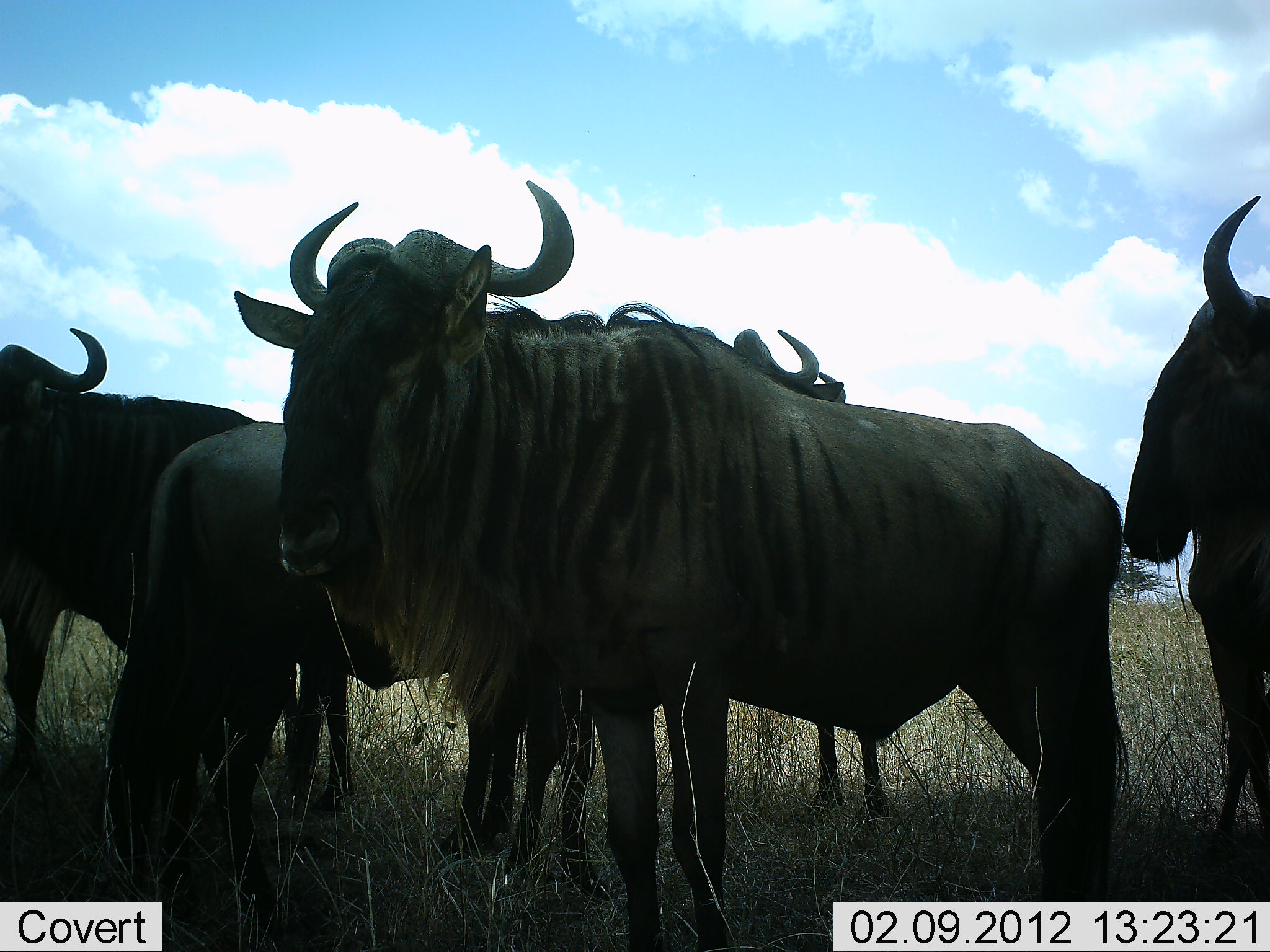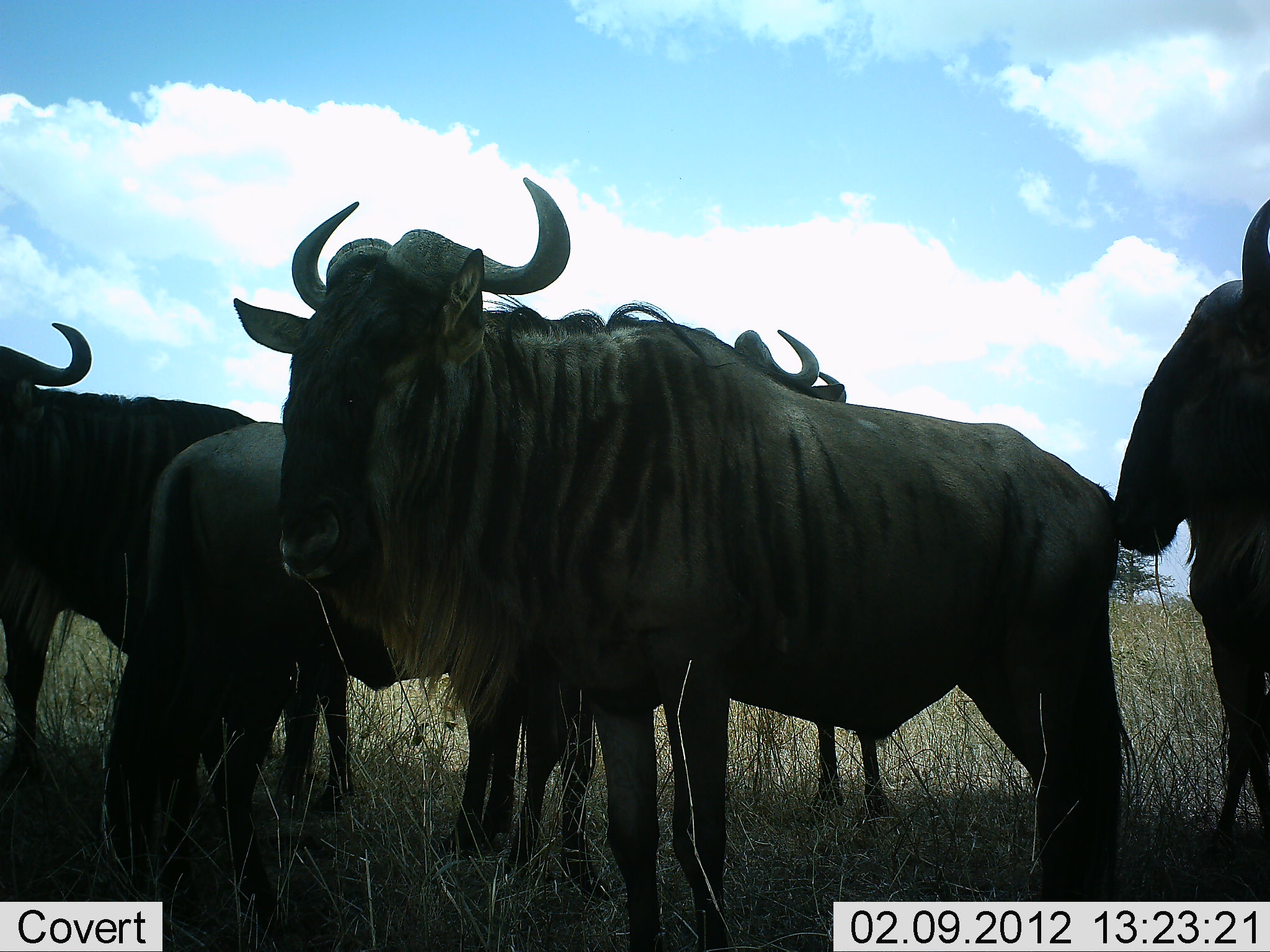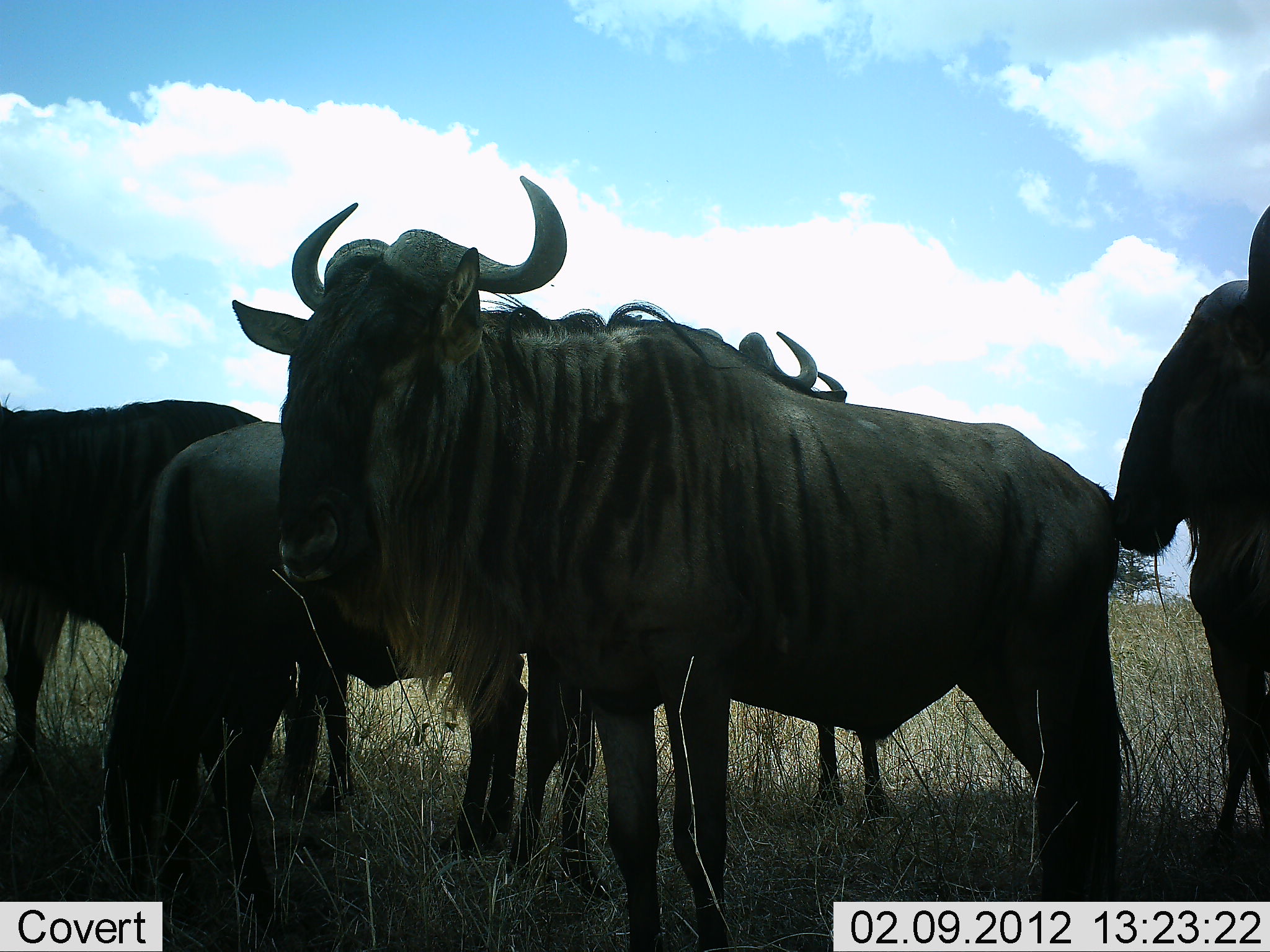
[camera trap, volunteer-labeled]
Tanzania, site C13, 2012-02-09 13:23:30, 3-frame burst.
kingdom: Animalia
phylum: Chordata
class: Mammalia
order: Artiodactyla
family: Bovidae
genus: Connochaetes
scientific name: Connochaetes taurinus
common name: blue wildebeest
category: wildebeest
Wildebeest (blue wildebeest) (Connochaetes taurinus), count 5. Behavior (volunteer vote fractions): standing 97%, resting 3%, moving 3%, interacting 0%. Young present (vote fraction): 0%. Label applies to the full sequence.